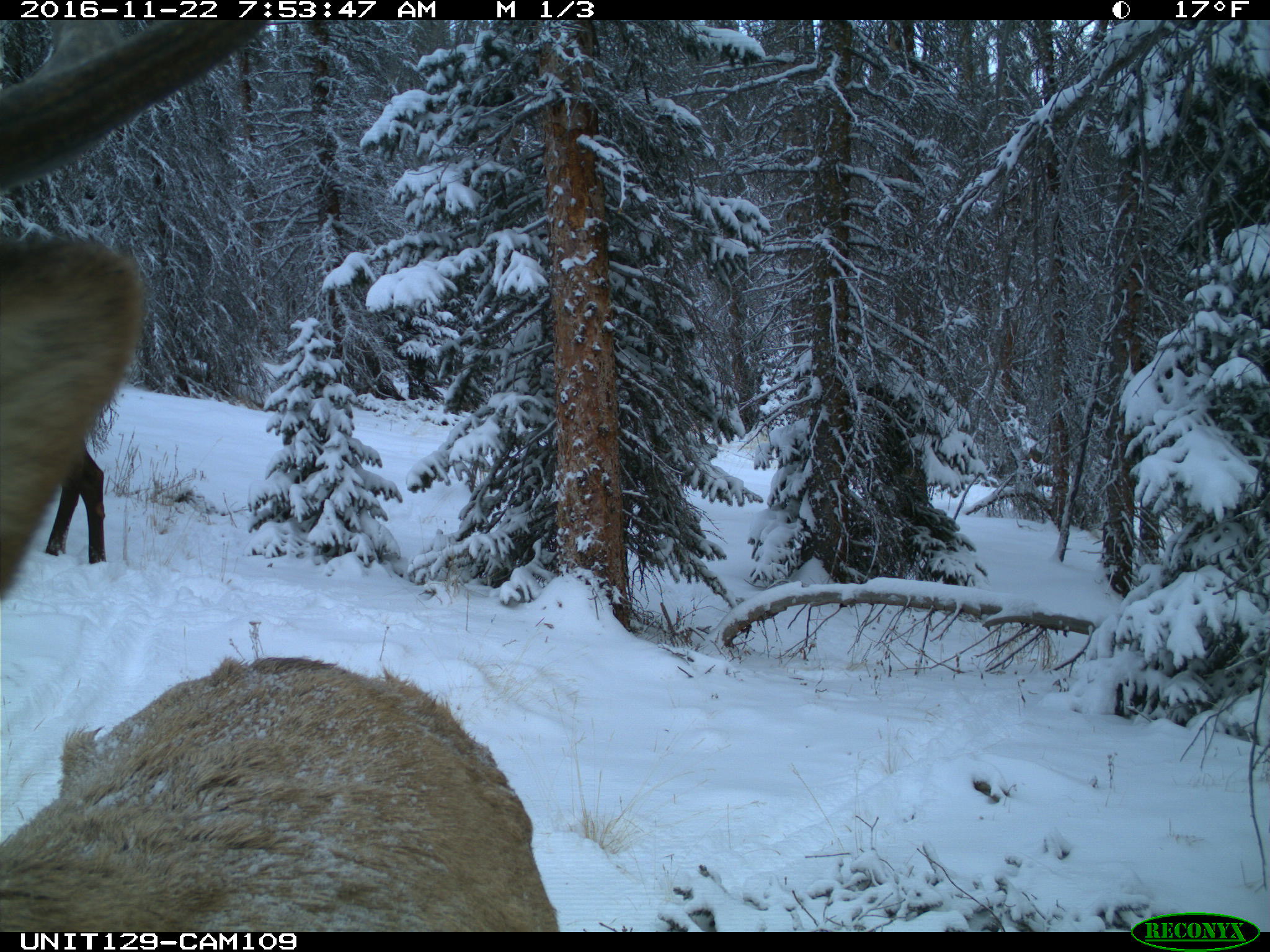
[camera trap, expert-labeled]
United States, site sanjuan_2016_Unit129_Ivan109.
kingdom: Animalia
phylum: Chordata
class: Mammalia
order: Artiodactyla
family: Cervidae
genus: Cervus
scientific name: Cervus elaphus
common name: red deer